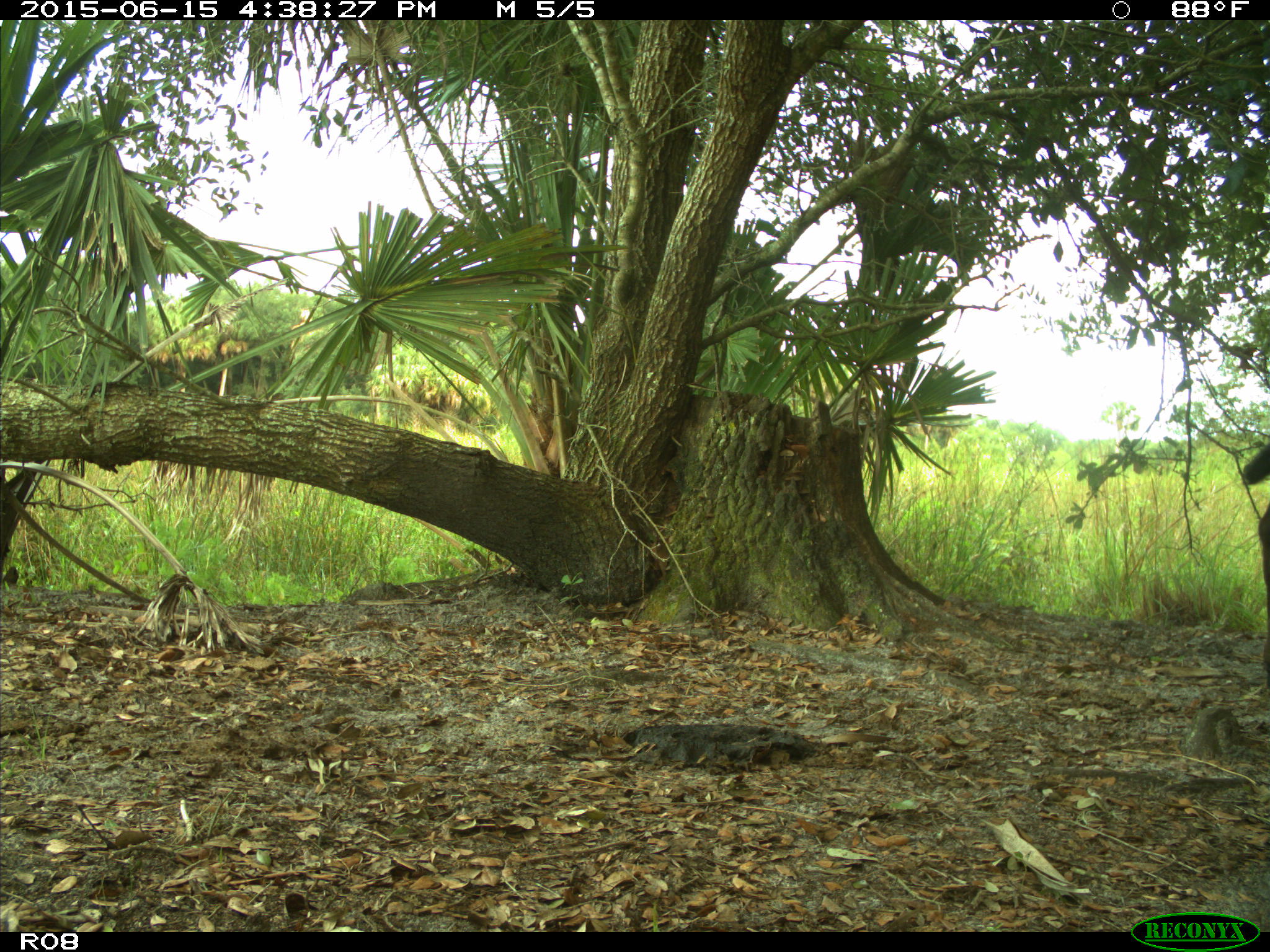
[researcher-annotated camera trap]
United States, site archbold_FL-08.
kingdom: Animalia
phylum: Chordata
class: Mammalia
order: Artiodactyla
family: Bovidae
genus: Bos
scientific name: Bos taurus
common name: domestic cow